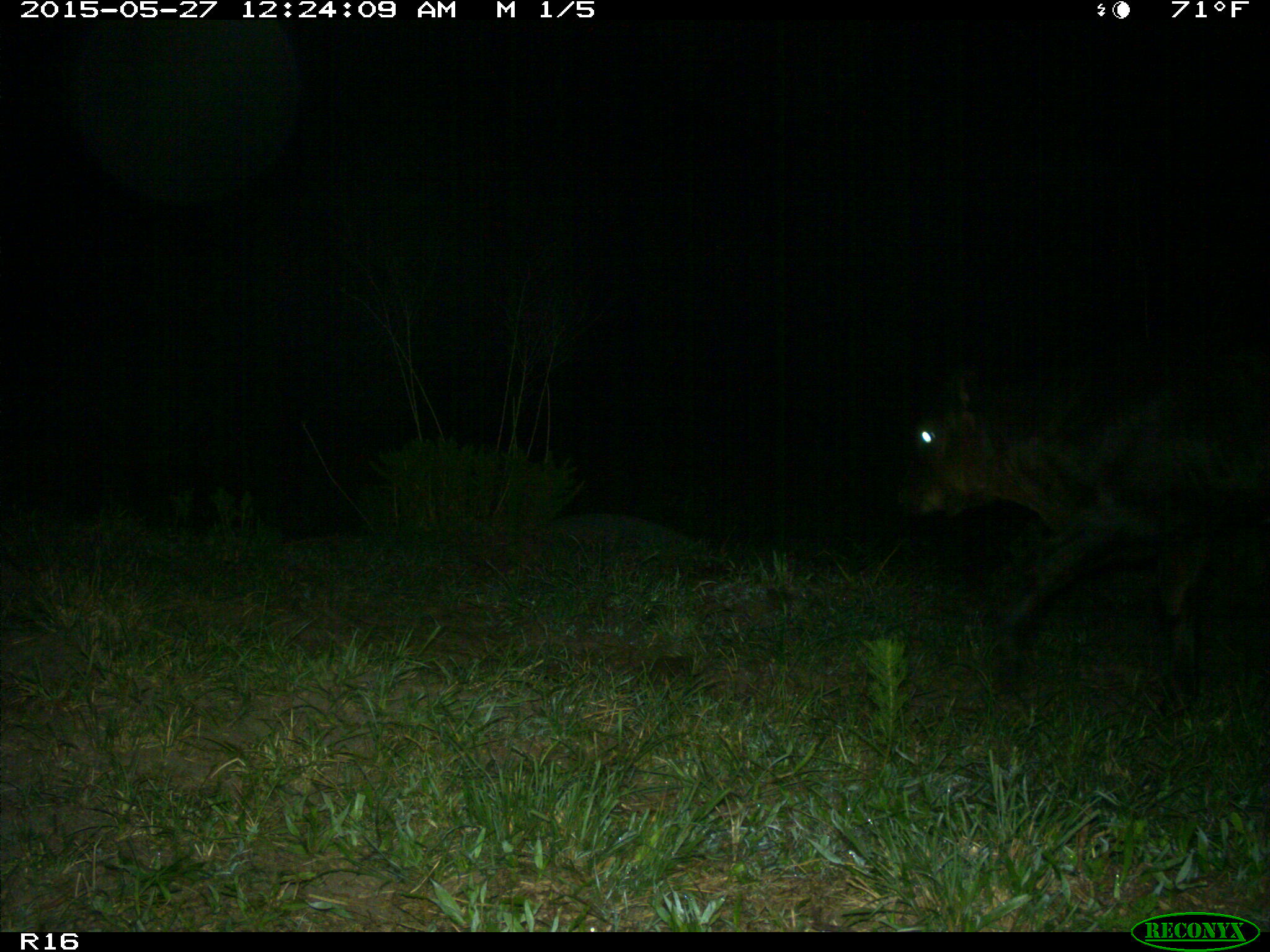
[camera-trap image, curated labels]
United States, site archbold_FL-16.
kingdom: Animalia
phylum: Chordata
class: Mammalia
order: Artiodactyla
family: Bovidae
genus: Bos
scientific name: Bos taurus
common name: domestic cow